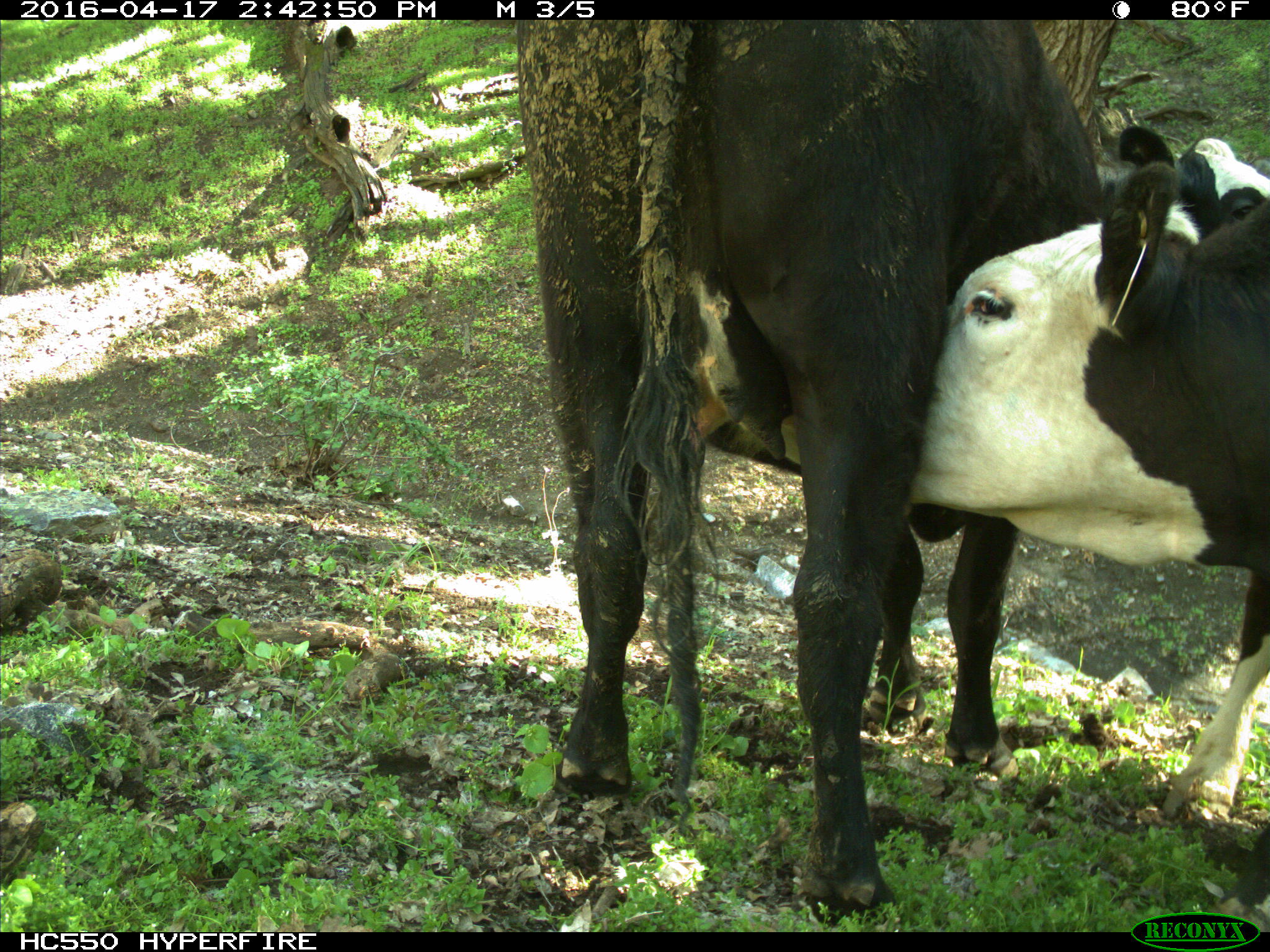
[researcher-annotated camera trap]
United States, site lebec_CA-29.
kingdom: Animalia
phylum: Chordata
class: Mammalia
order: Artiodactyla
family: Bovidae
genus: Bos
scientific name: Bos taurus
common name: domestic cow